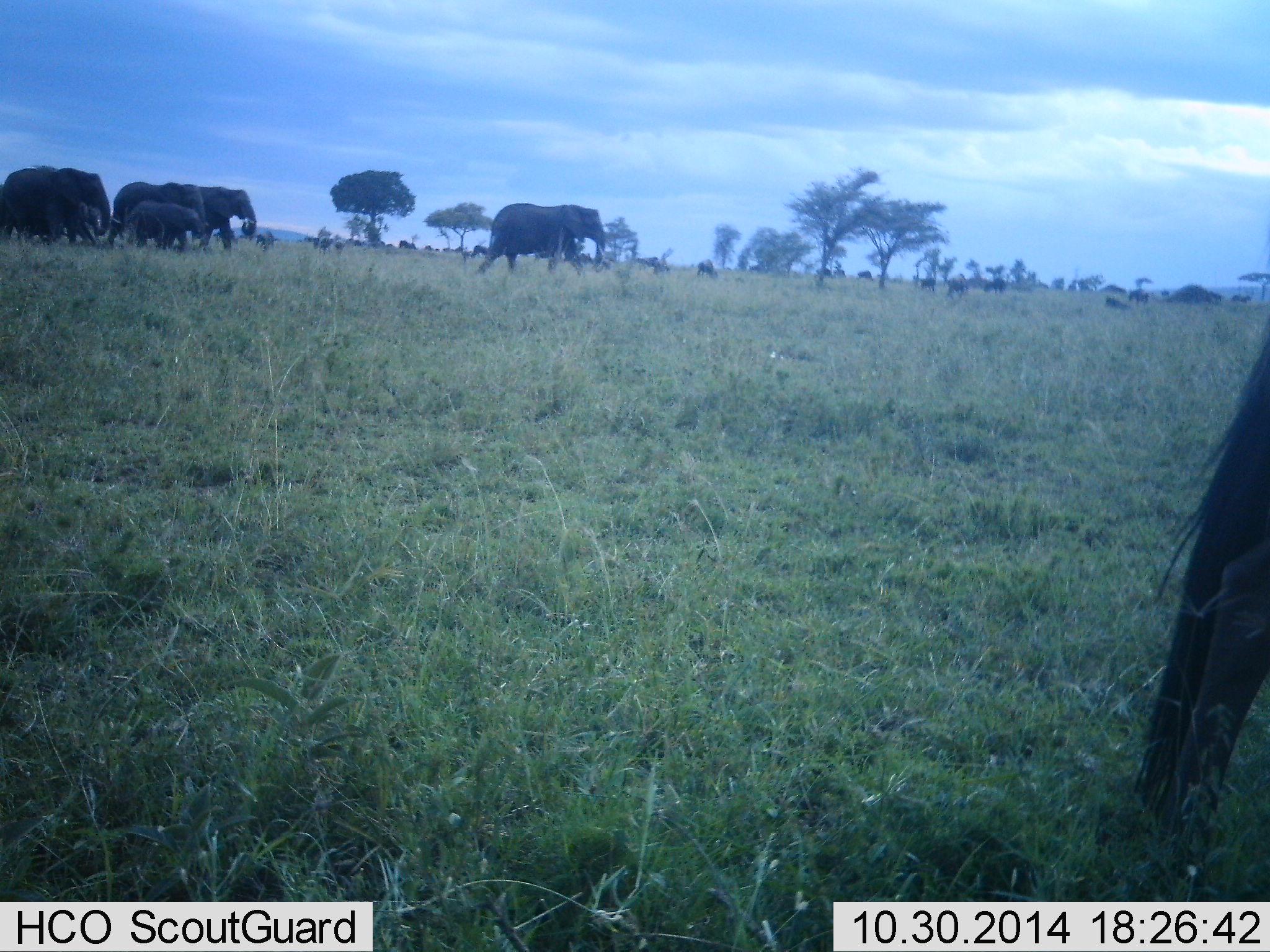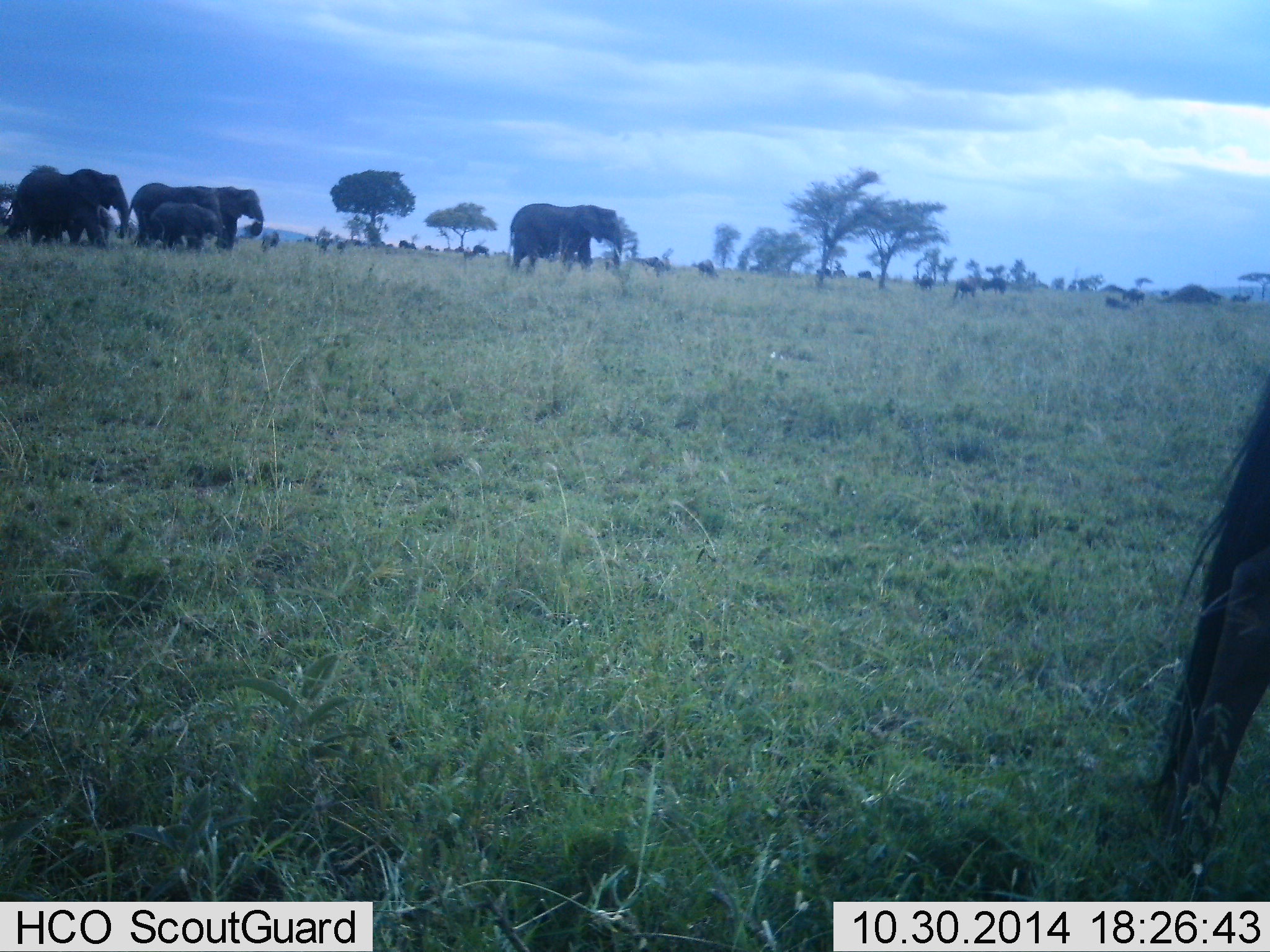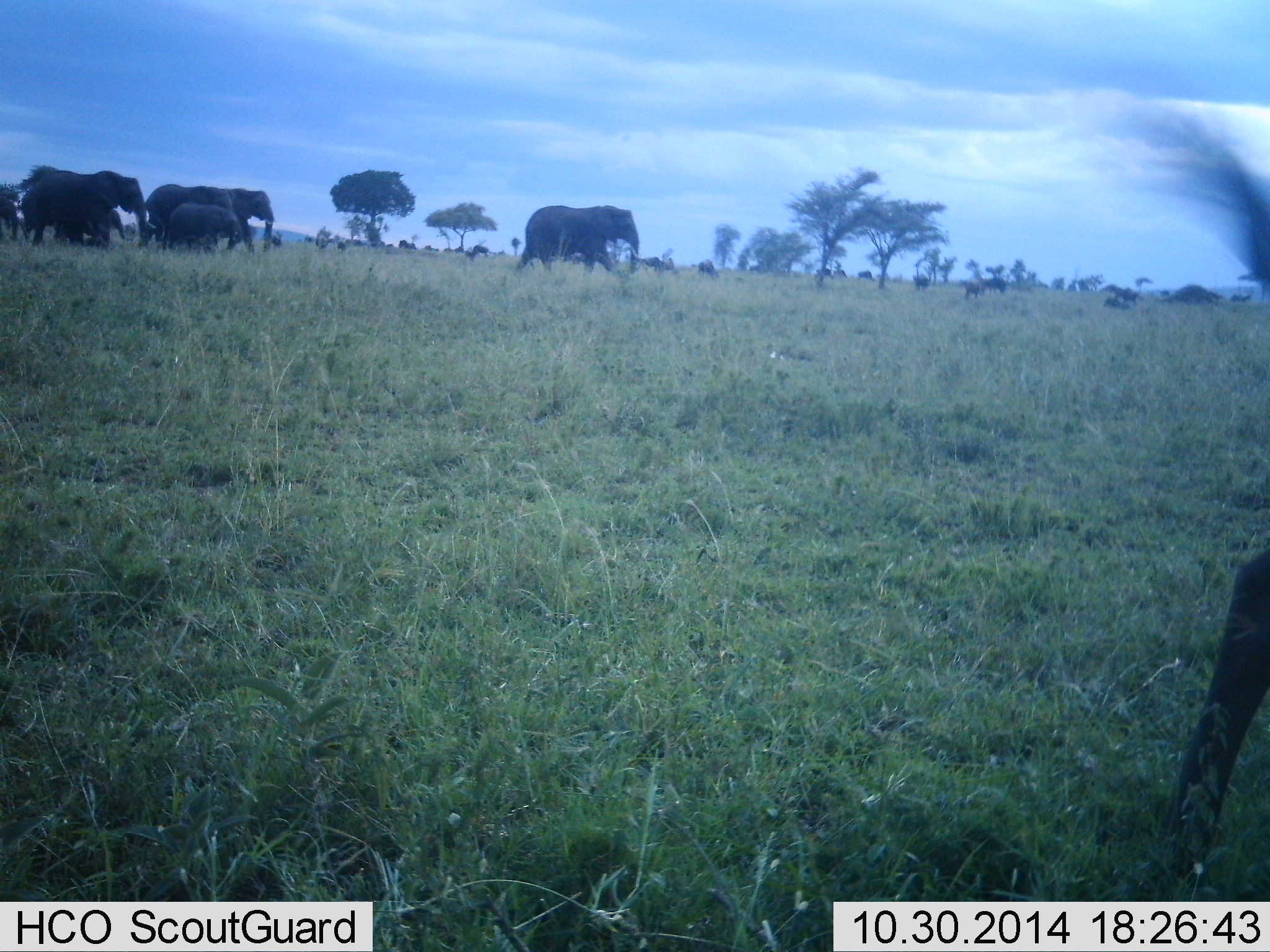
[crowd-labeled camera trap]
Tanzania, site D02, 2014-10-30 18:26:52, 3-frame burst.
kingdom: Animalia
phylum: Chordata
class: Mammalia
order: Proboscidea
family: Elephantidae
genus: Loxodonta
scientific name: Loxodonta africana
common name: african bush elephant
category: elephant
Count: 6.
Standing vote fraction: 15%.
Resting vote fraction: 0%.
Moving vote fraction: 92%.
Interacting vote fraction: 0%.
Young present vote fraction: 69%.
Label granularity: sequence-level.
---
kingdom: Animalia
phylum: Chordata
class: Mammalia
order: Artiodactyla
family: Bovidae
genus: Connochaetes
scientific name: Connochaetes taurinus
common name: blue wildebeest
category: wildebeest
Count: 11-50.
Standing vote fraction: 70%.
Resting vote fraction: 10%.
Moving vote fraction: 70%.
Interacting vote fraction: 10%.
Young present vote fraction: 0%.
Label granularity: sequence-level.